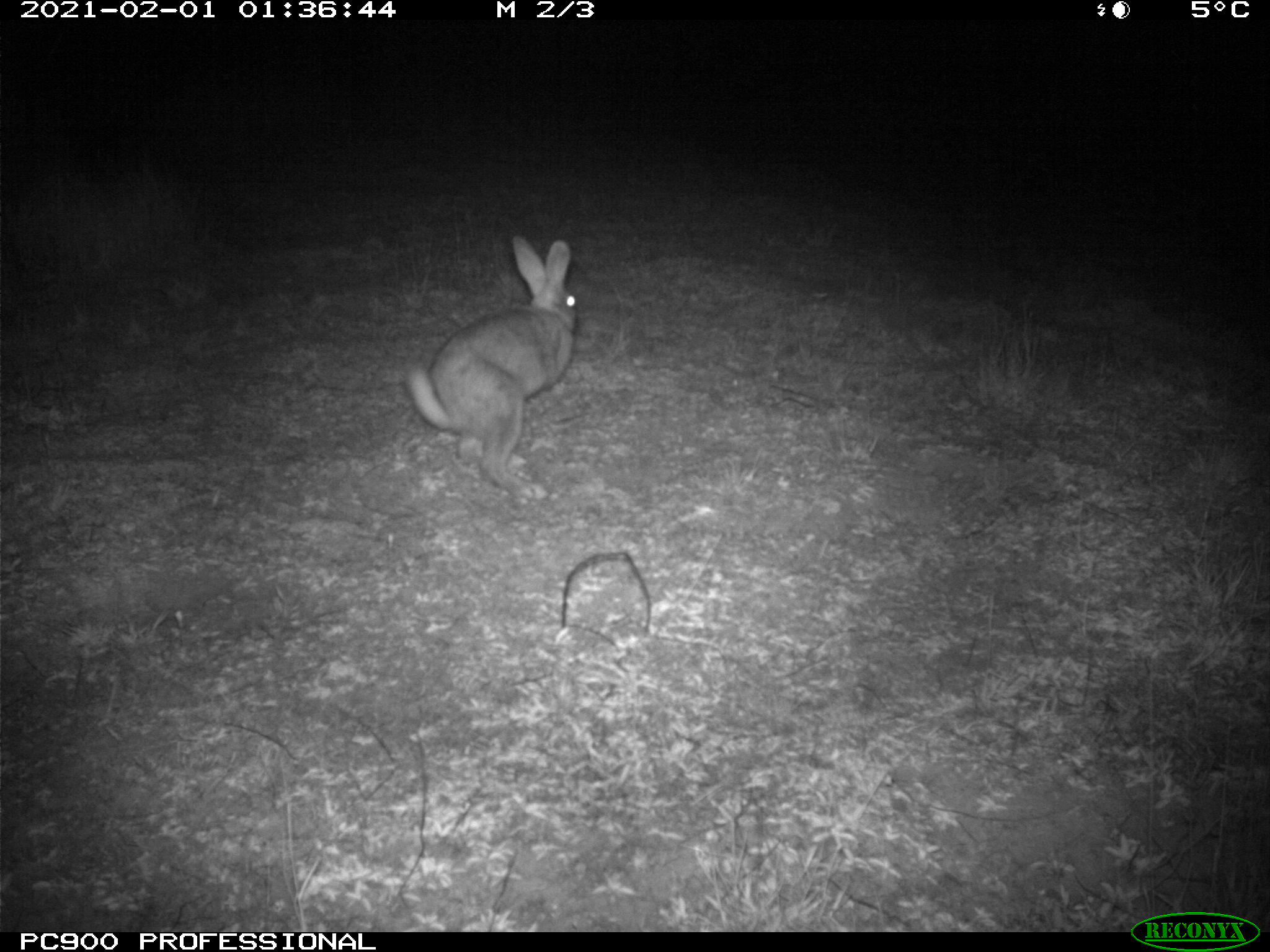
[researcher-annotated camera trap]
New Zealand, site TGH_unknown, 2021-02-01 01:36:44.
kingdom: Animalia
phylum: Chordata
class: Mammalia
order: Lagomorpha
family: Leporidae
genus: Oryctolagus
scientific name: Oryctolagus cuniculus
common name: european rabbit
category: rabbit